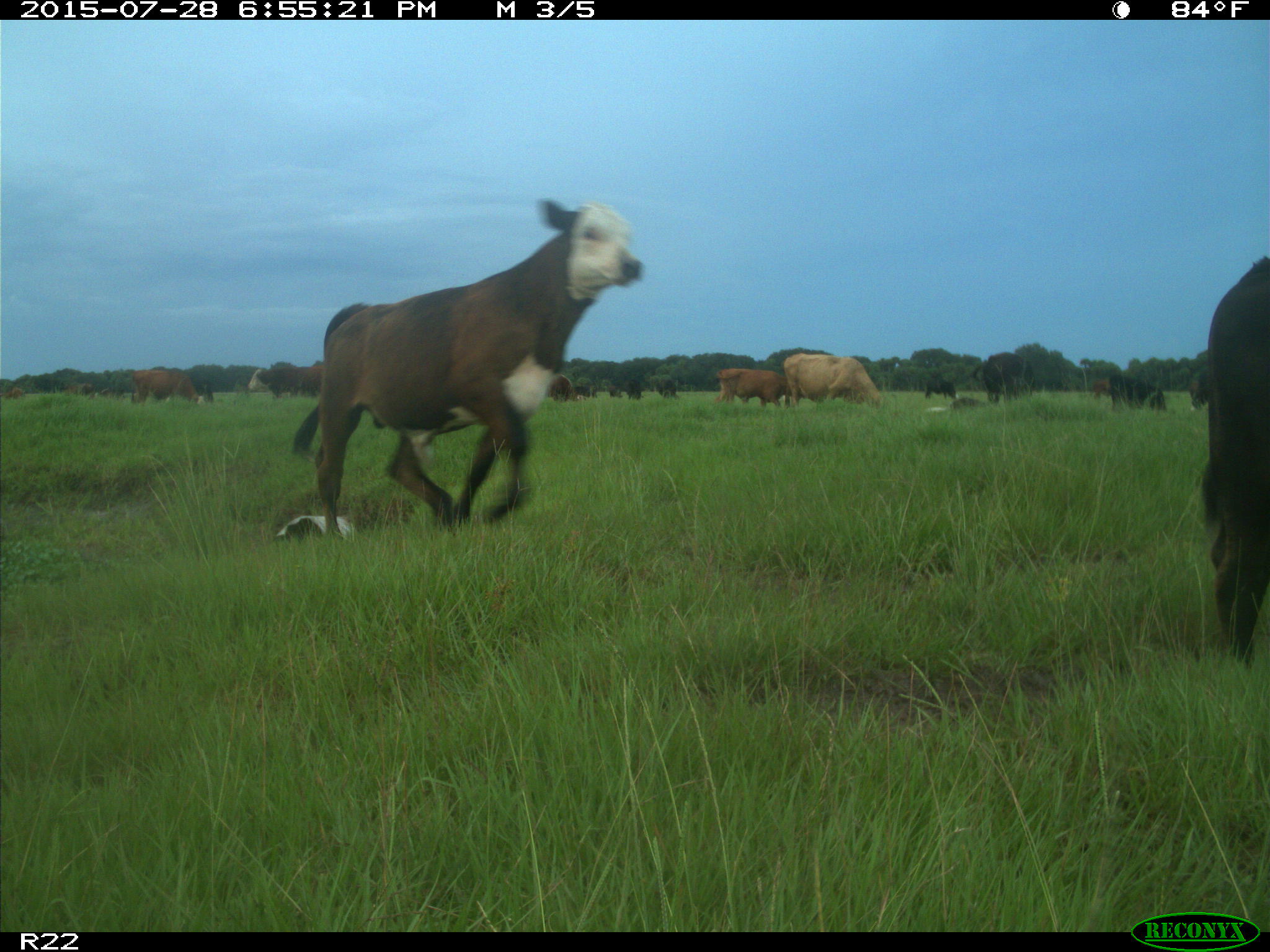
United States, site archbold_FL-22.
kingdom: Animalia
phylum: Chordata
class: Mammalia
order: Artiodactyla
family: Bovidae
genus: Bos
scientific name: Bos taurus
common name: domestic cow